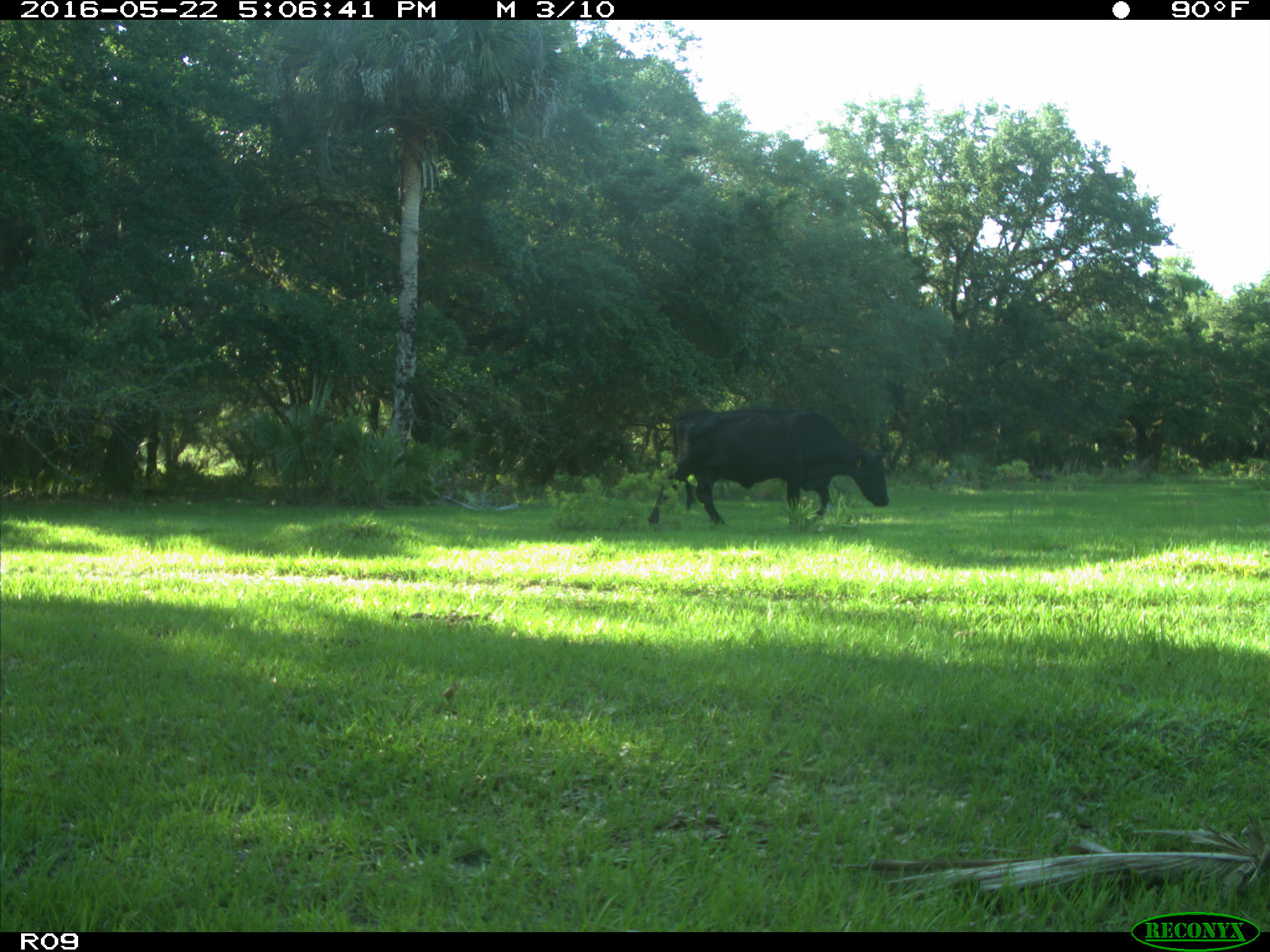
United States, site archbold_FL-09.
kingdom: Animalia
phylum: Chordata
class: Mammalia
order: Artiodactyla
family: Bovidae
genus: Bos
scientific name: Bos taurus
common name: domestic cow